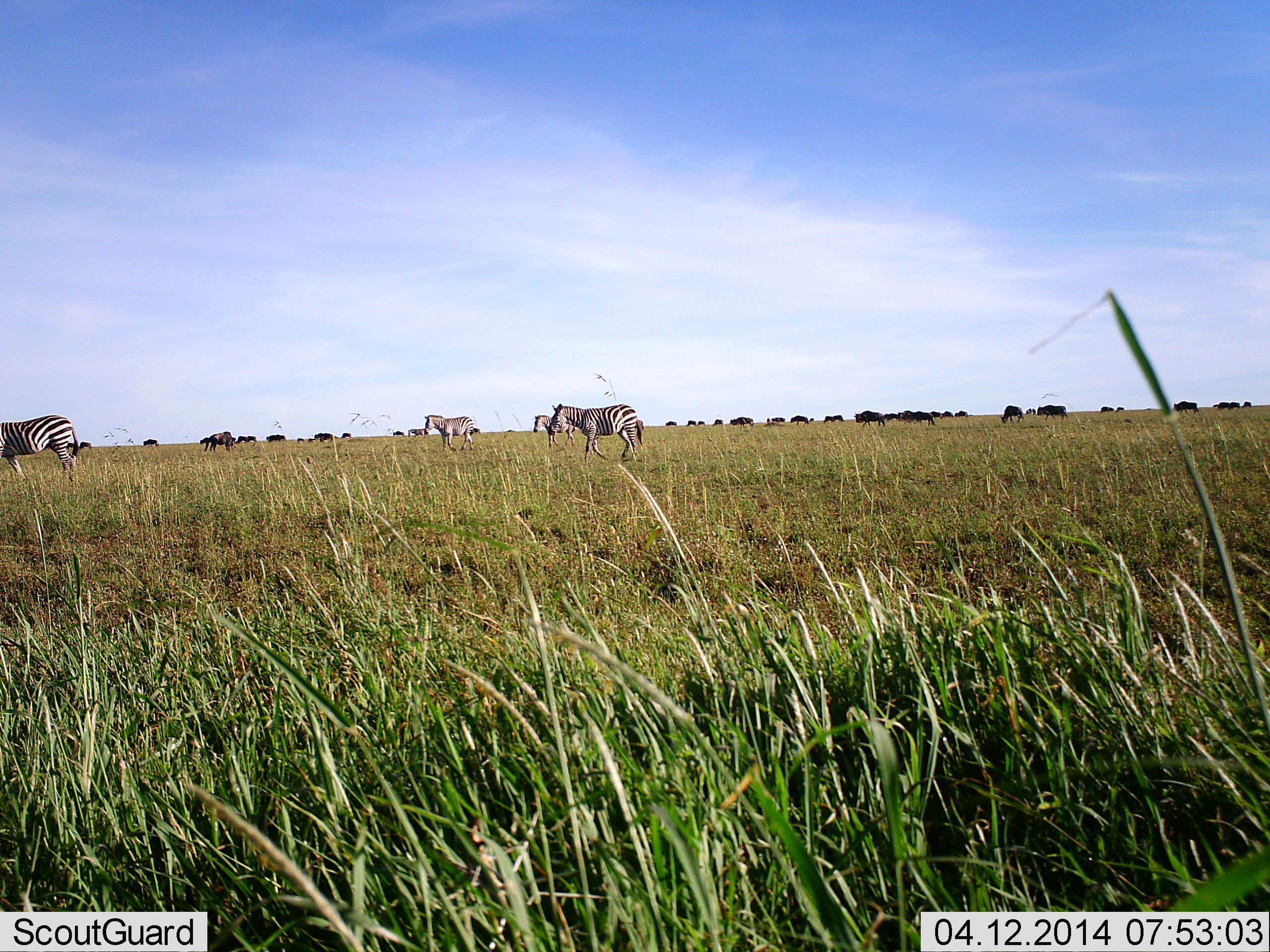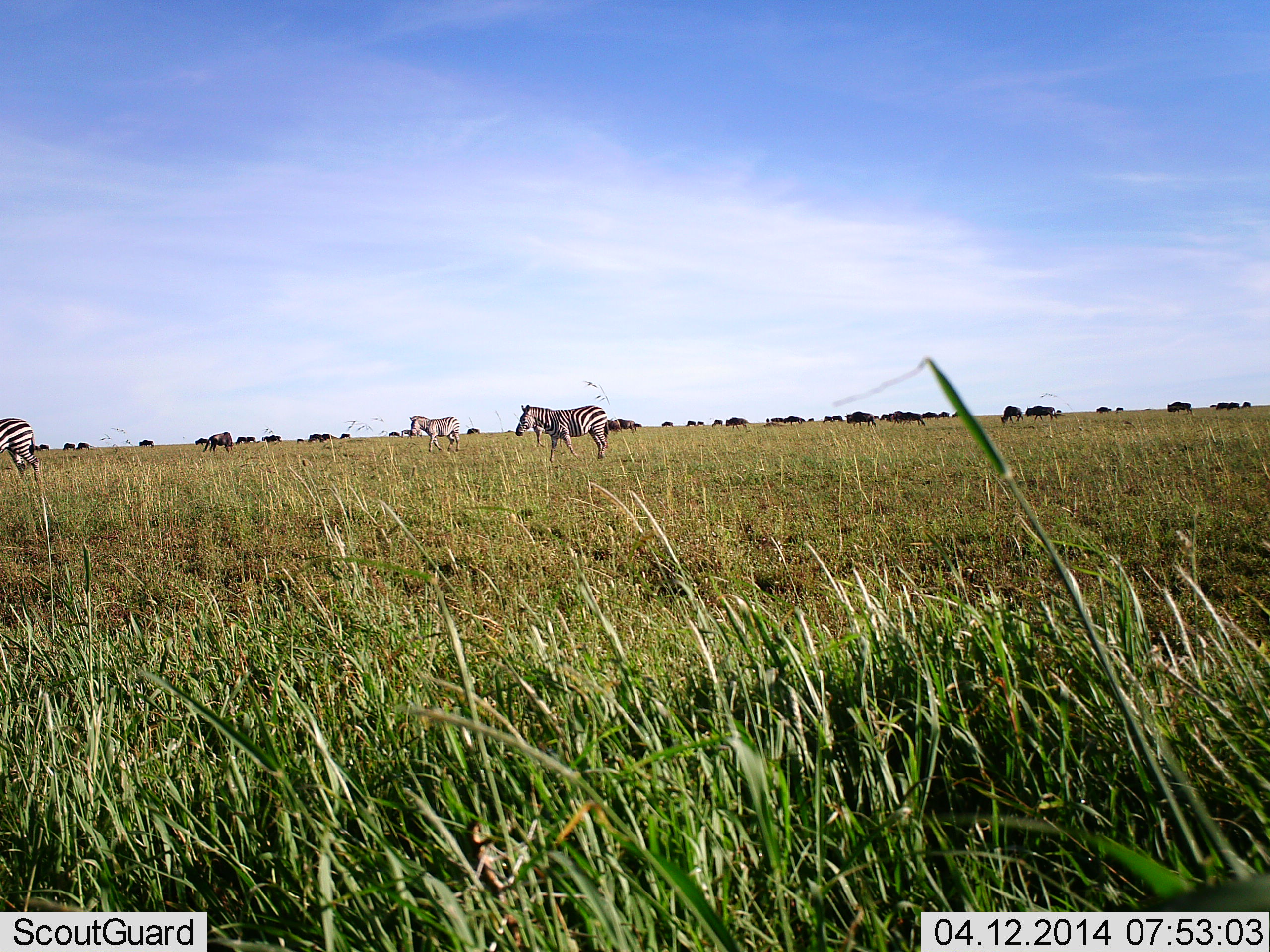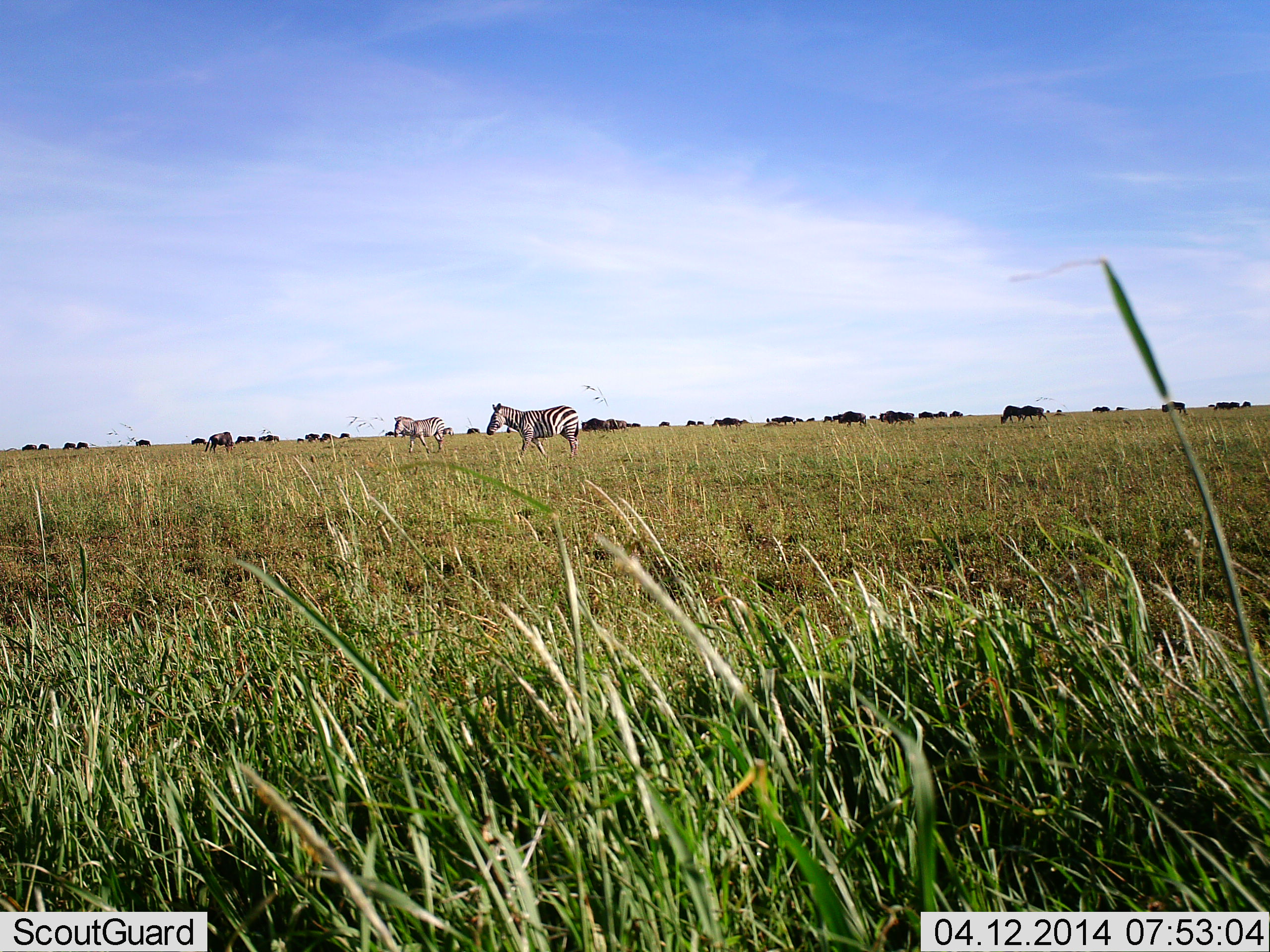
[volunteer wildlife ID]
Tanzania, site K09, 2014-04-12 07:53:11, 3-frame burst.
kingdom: Animalia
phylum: Chordata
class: Mammalia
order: Artiodactyla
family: Bovidae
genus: Connochaetes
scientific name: Connochaetes taurinus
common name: blue wildebeest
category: wildebeest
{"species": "wildebeest (blue wildebeest) (Connochaetes taurinus)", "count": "11-50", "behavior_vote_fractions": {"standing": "10%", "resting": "0%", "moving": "90%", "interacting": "0%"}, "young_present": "0%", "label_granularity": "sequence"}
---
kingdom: Animalia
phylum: Chordata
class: Mammalia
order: Perissodactyla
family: Equidae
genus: Equus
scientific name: Equus quagga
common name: plains zebra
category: zebra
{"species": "zebra (plains zebra) (Equus quagga)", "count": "3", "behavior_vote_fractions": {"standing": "11%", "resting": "0%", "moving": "95%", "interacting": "0%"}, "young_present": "0%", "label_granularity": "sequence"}